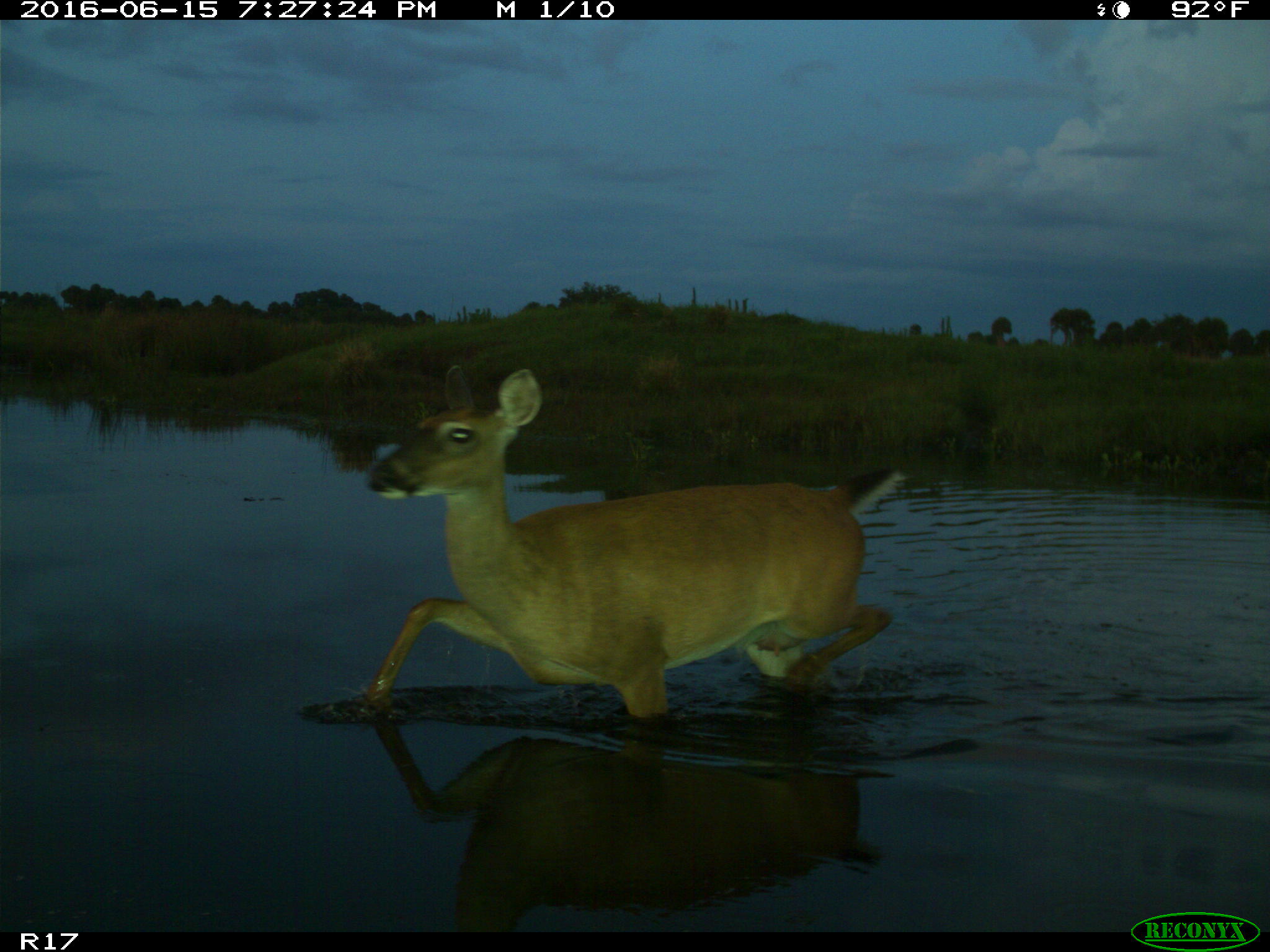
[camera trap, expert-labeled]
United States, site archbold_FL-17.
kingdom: Animalia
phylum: Chordata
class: Mammalia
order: Artiodactyla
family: Cervidae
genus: Odocoileus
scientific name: Odocoileus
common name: deer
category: unidentified deer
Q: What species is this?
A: Unidentified deer (deer) (Odocoileus).